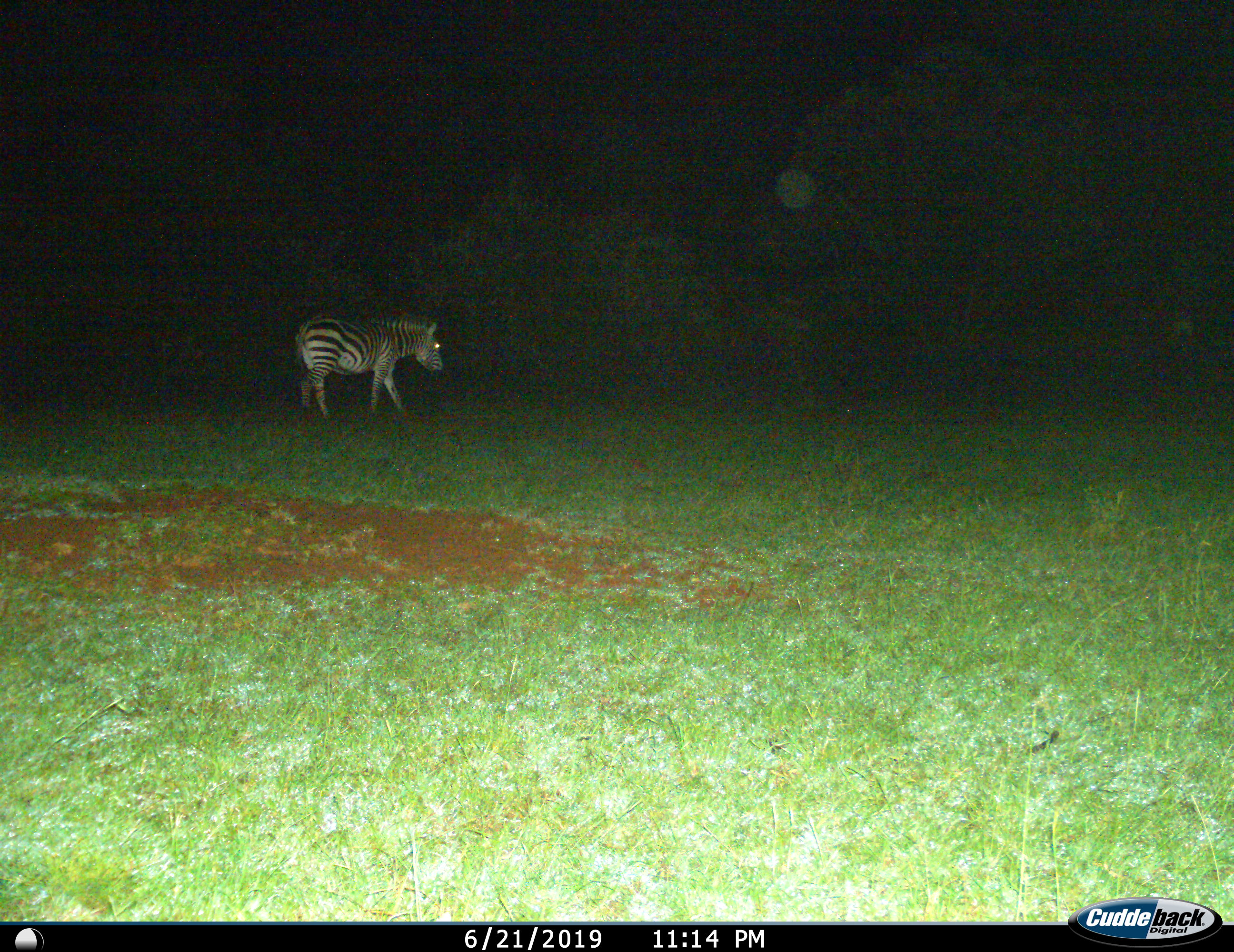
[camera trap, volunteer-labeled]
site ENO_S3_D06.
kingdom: Animalia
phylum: Chordata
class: Mammalia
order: Perissodactyla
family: Equidae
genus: Equus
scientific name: Equus quagga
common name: plains zebra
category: zebraplains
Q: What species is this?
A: Zebraplains (plains zebra) (Equus quagga).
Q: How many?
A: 1.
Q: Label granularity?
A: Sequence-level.